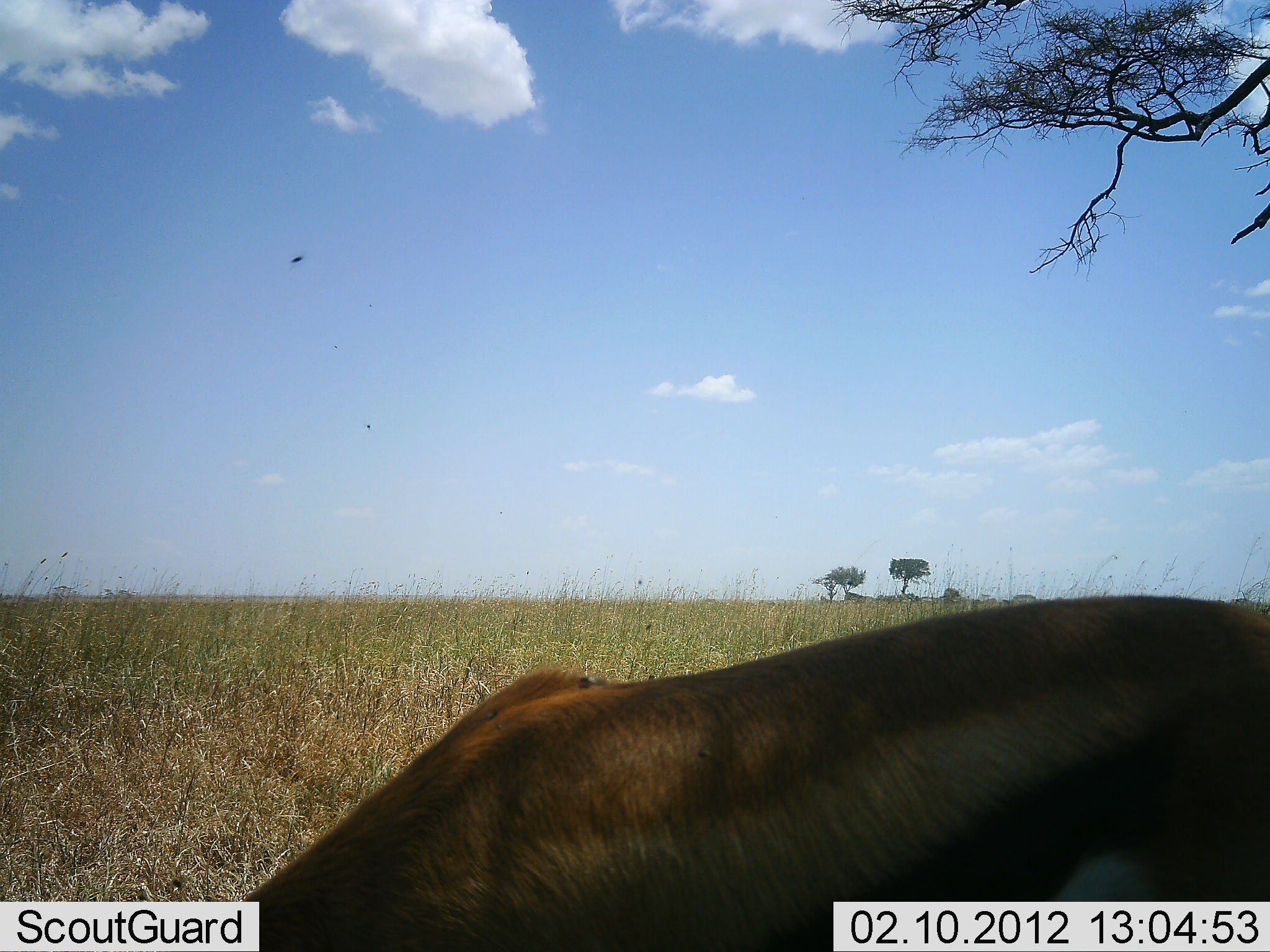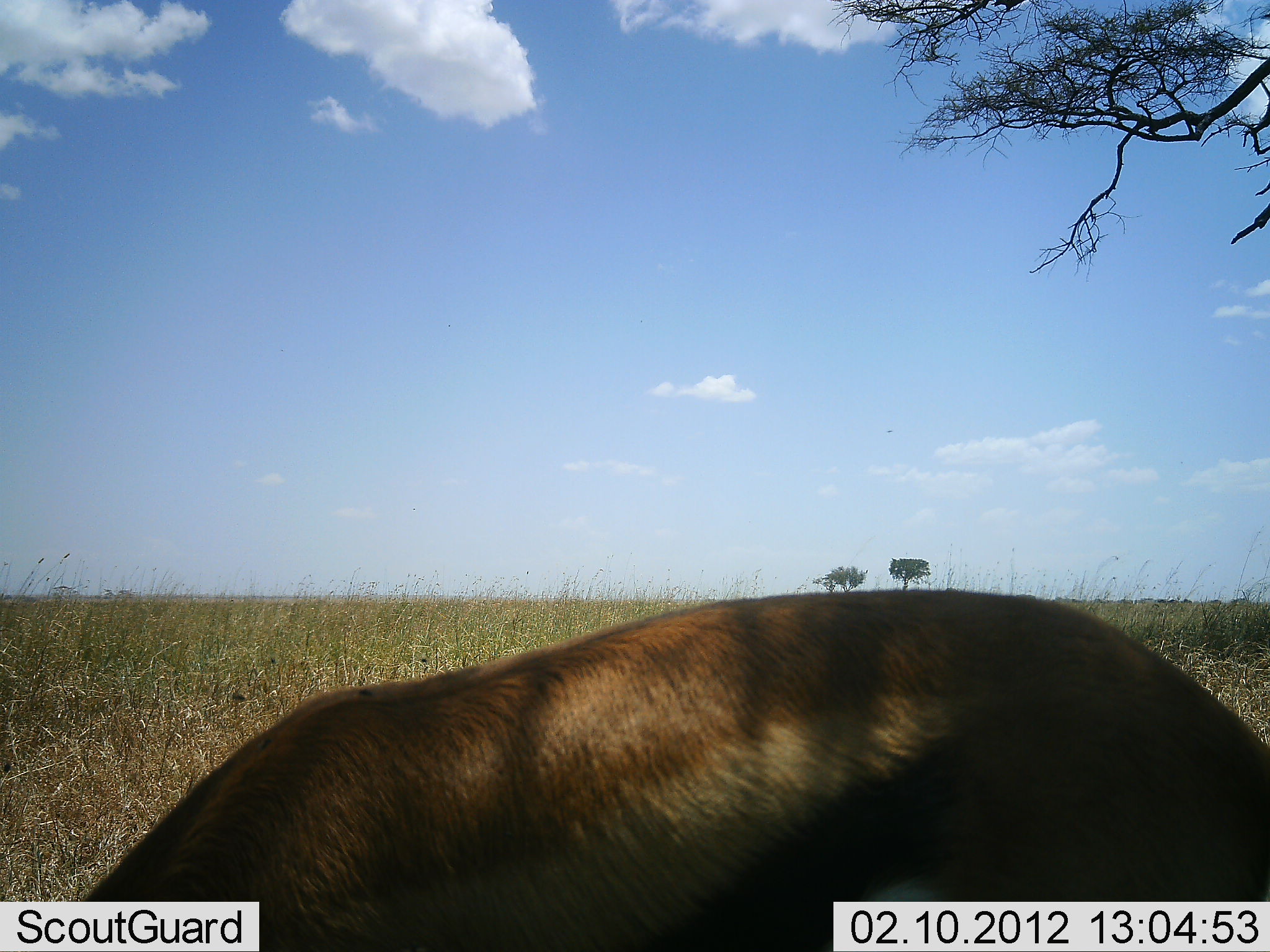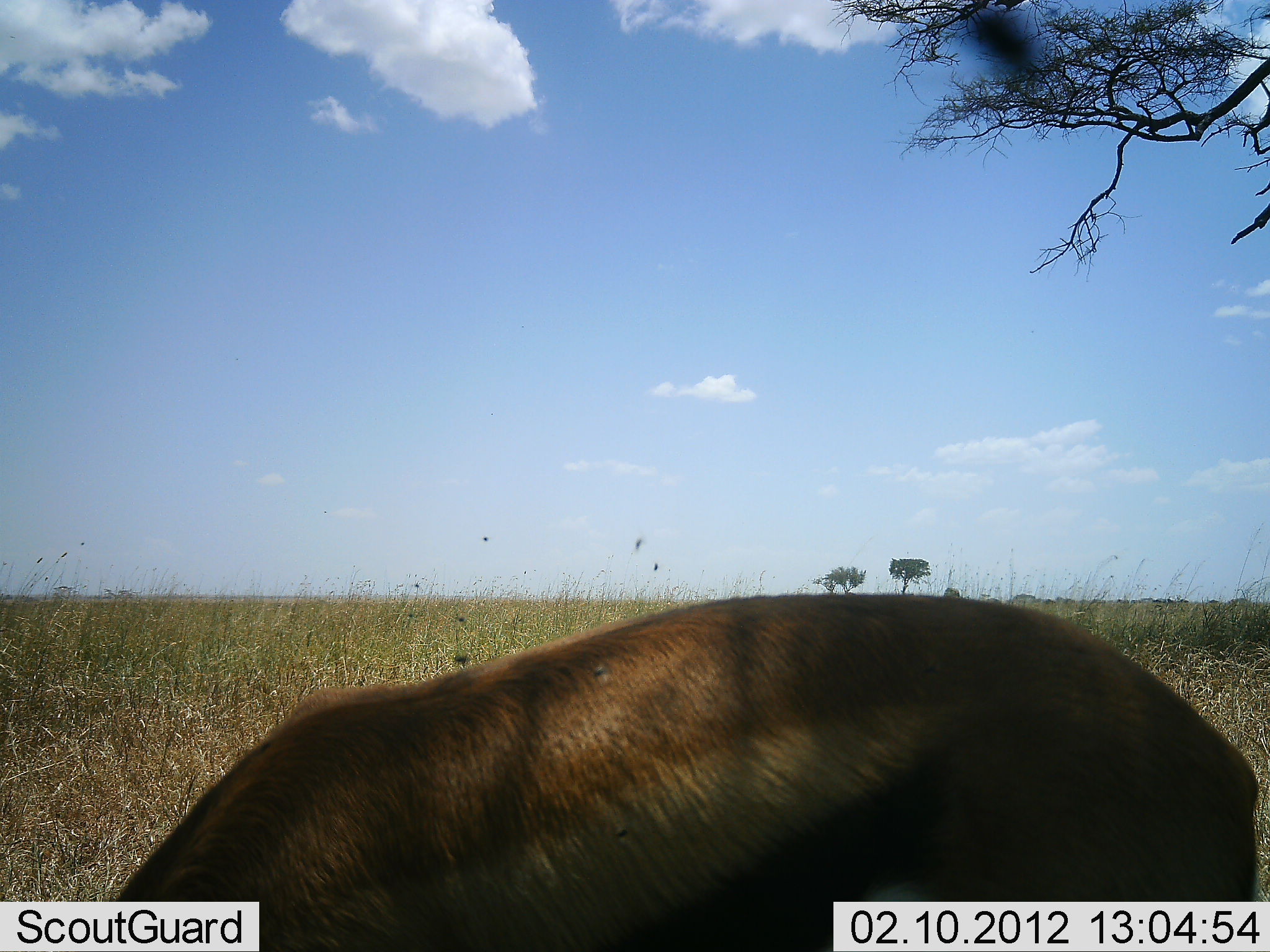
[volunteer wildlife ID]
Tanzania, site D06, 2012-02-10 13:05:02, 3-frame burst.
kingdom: Animalia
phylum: Chordata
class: Mammalia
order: Artiodactyla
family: Bovidae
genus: Eudorcas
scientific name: Eudorcas thomsonii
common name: thomson's gazelle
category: gazellethomsons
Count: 1.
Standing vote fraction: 19%.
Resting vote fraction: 0%.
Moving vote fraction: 6%.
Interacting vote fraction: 0%.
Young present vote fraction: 0%.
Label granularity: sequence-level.